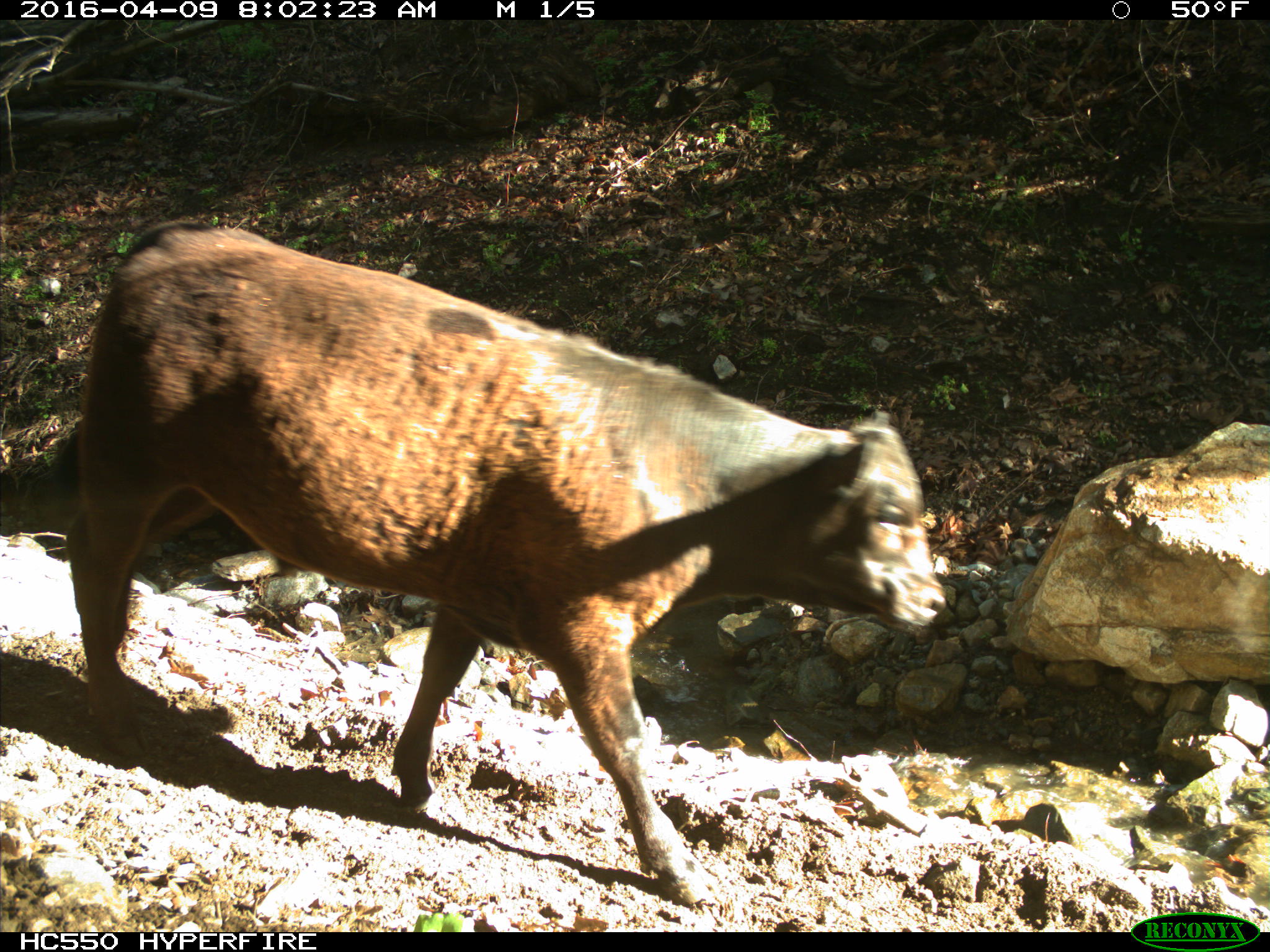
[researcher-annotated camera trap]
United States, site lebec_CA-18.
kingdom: Animalia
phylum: Chordata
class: Mammalia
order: Artiodactyla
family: Bovidae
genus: Bos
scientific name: Bos taurus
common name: domestic cow